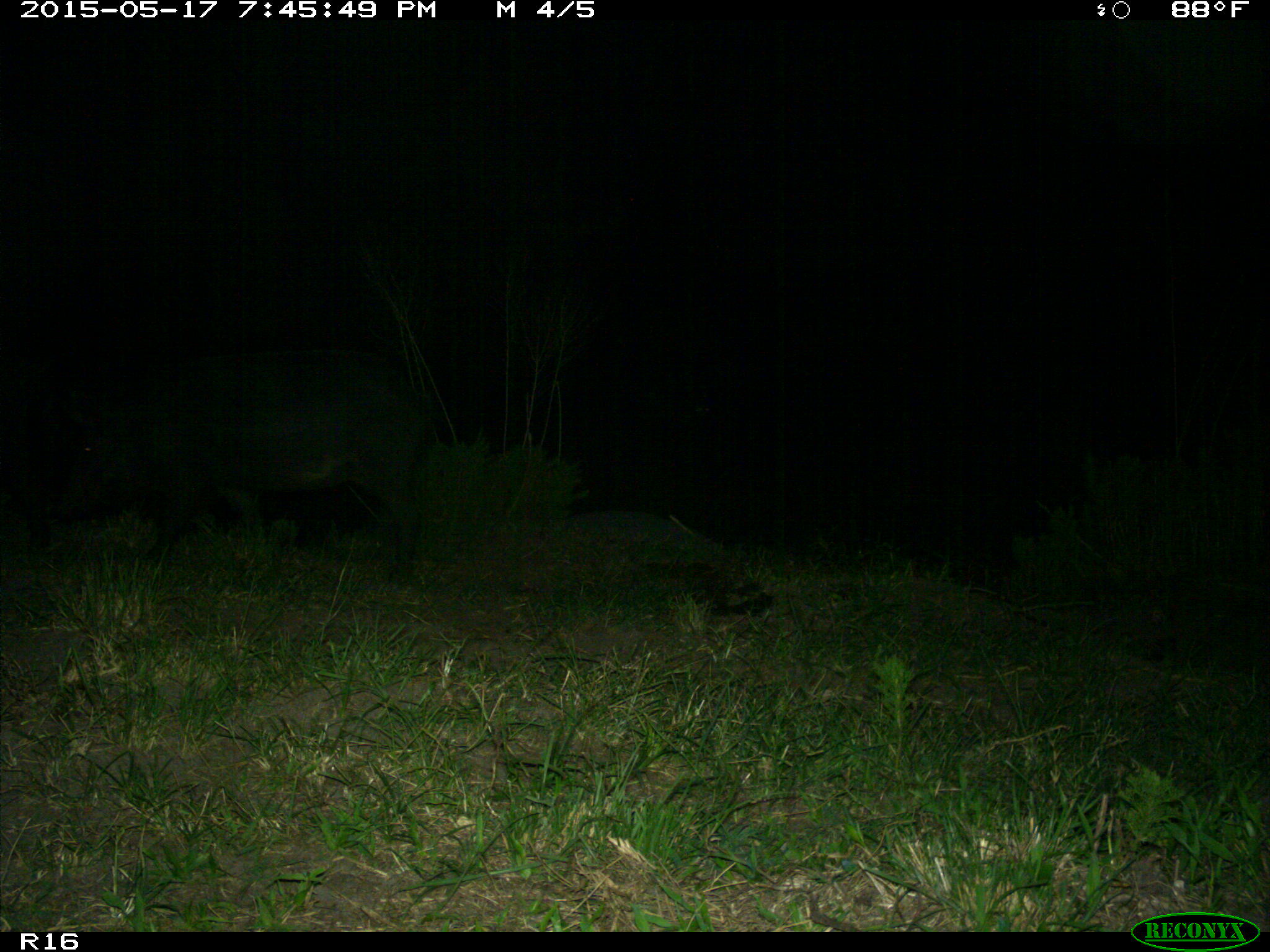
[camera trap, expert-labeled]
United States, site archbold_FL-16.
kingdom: Animalia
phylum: Chordata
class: Mammalia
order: Artiodactyla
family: Suidae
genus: Sus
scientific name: Sus scrofa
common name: wild boar